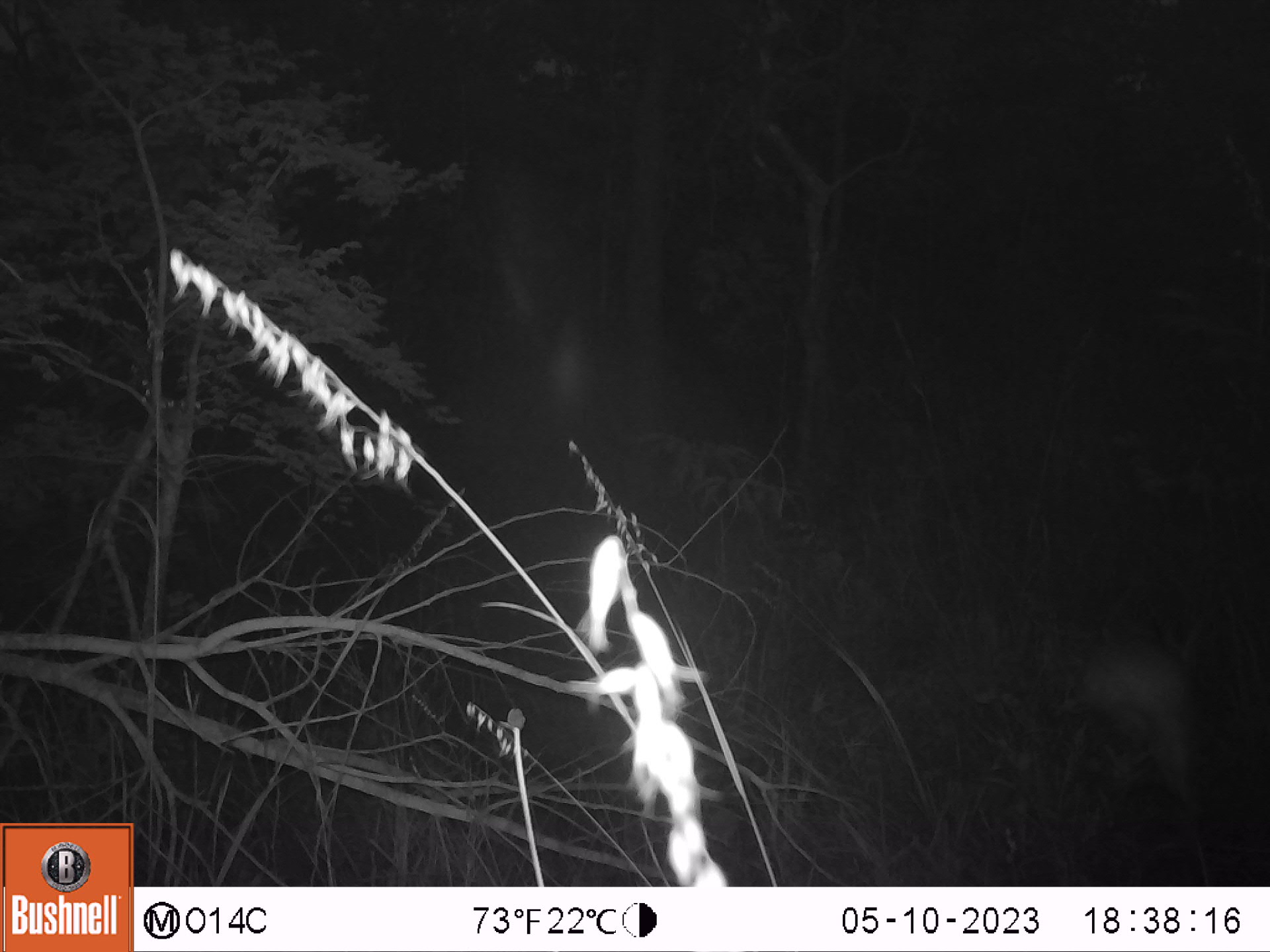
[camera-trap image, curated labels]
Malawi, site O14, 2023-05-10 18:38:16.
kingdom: Animalia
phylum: Chordata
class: Mammalia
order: Artiodactyla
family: Bovidae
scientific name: Antilopinae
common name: small antelope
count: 1